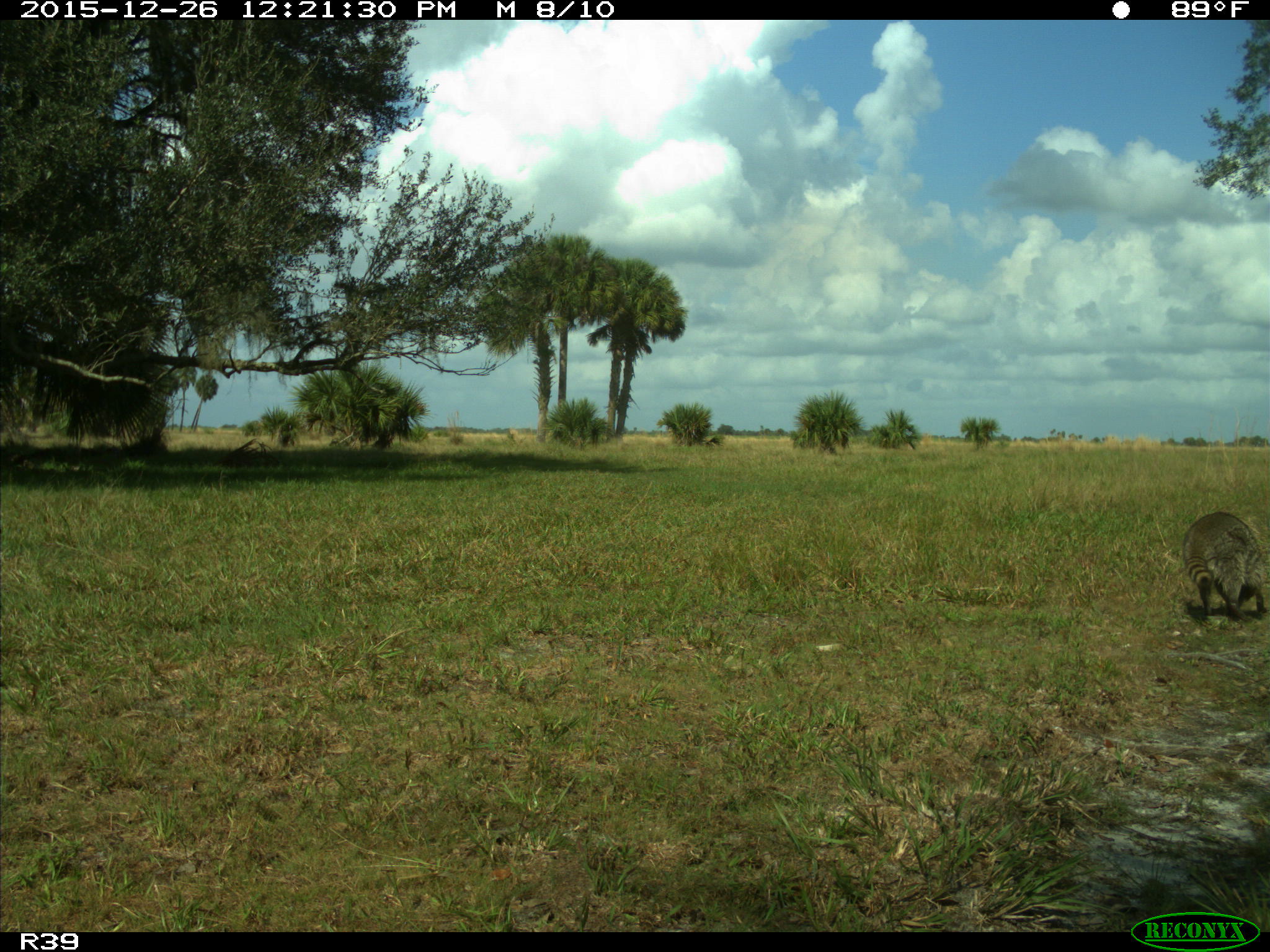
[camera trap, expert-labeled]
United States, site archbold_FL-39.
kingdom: Animalia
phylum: Chordata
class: Mammalia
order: Carnivora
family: Procyonidae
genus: Procyon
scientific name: Procyon lotor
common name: common raccoon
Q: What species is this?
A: Procyon lotor (common raccoon).